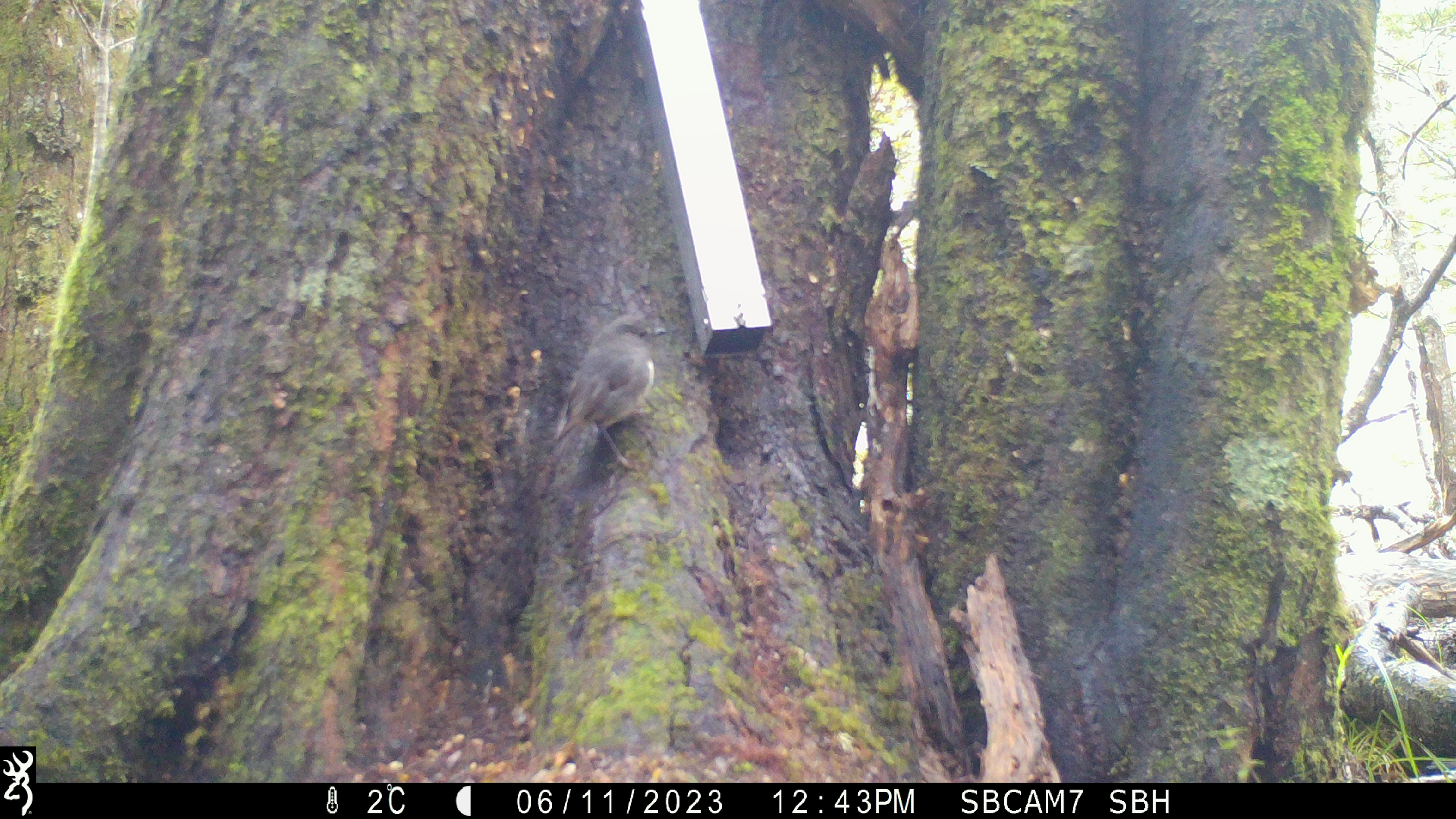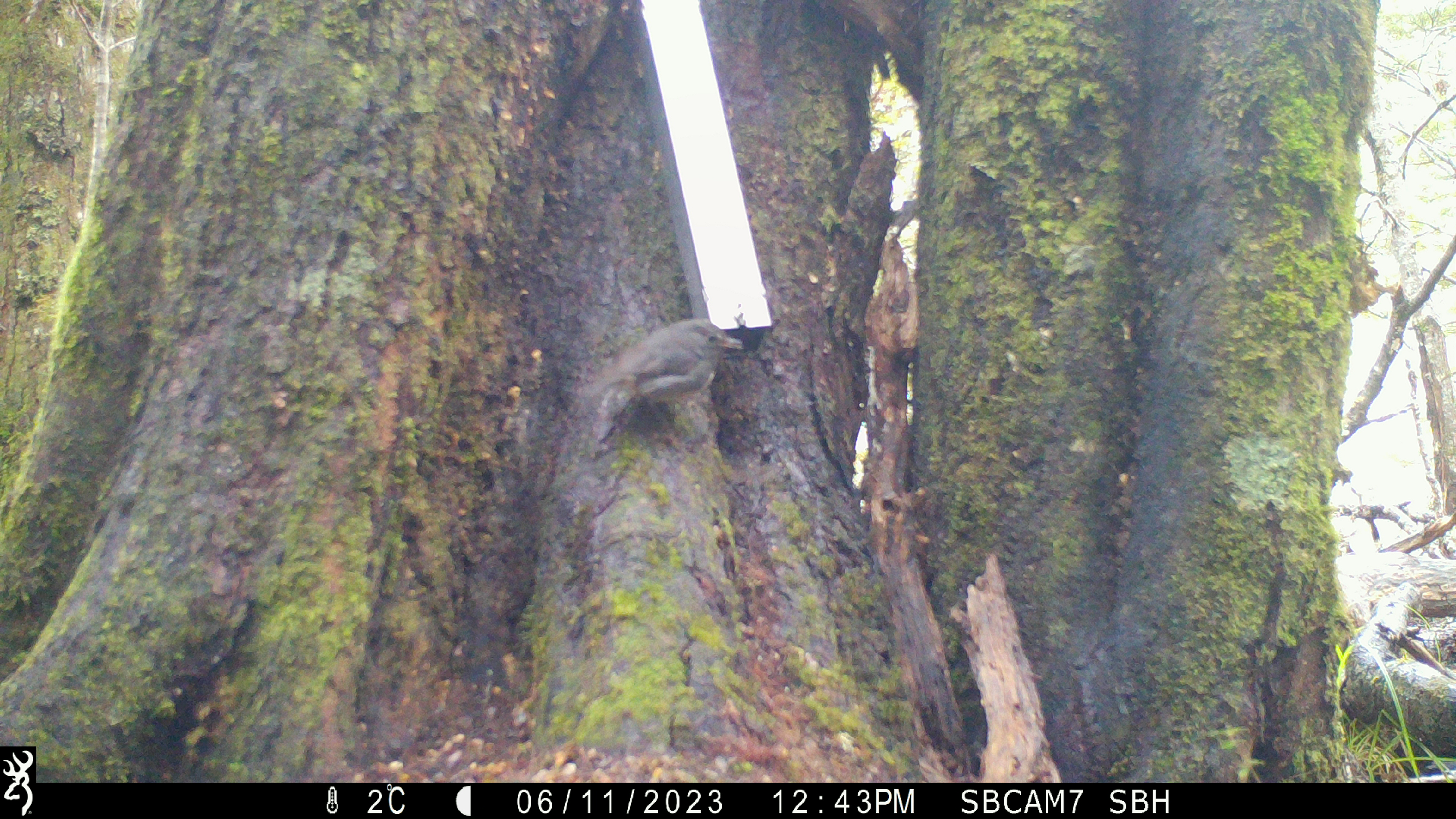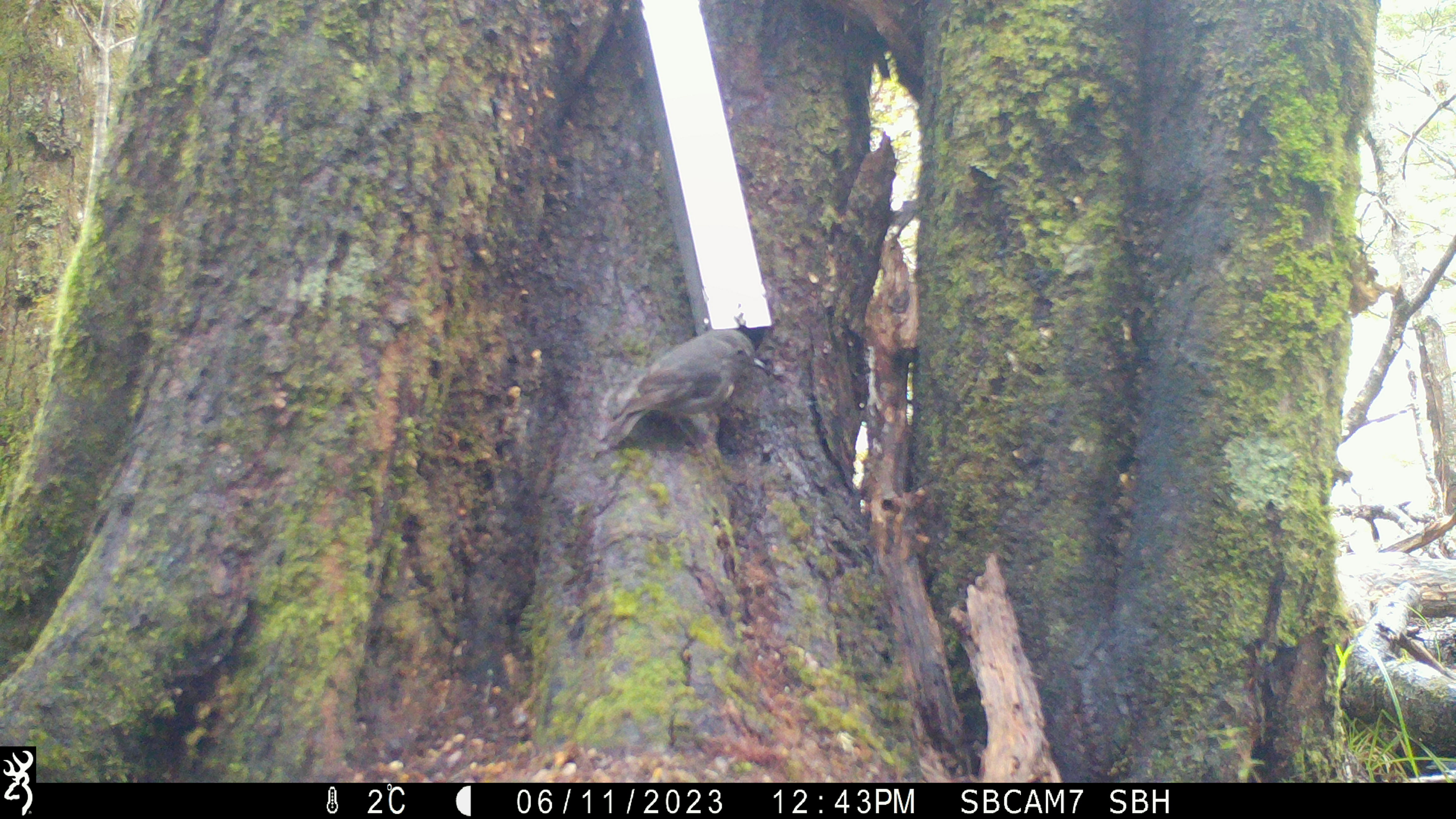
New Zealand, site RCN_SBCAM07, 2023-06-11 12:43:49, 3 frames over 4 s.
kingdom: Animalia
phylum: Chordata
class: Aves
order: Passeriformes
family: Petroicidae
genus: Petroica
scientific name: Petroica australis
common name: new zealand robin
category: robin